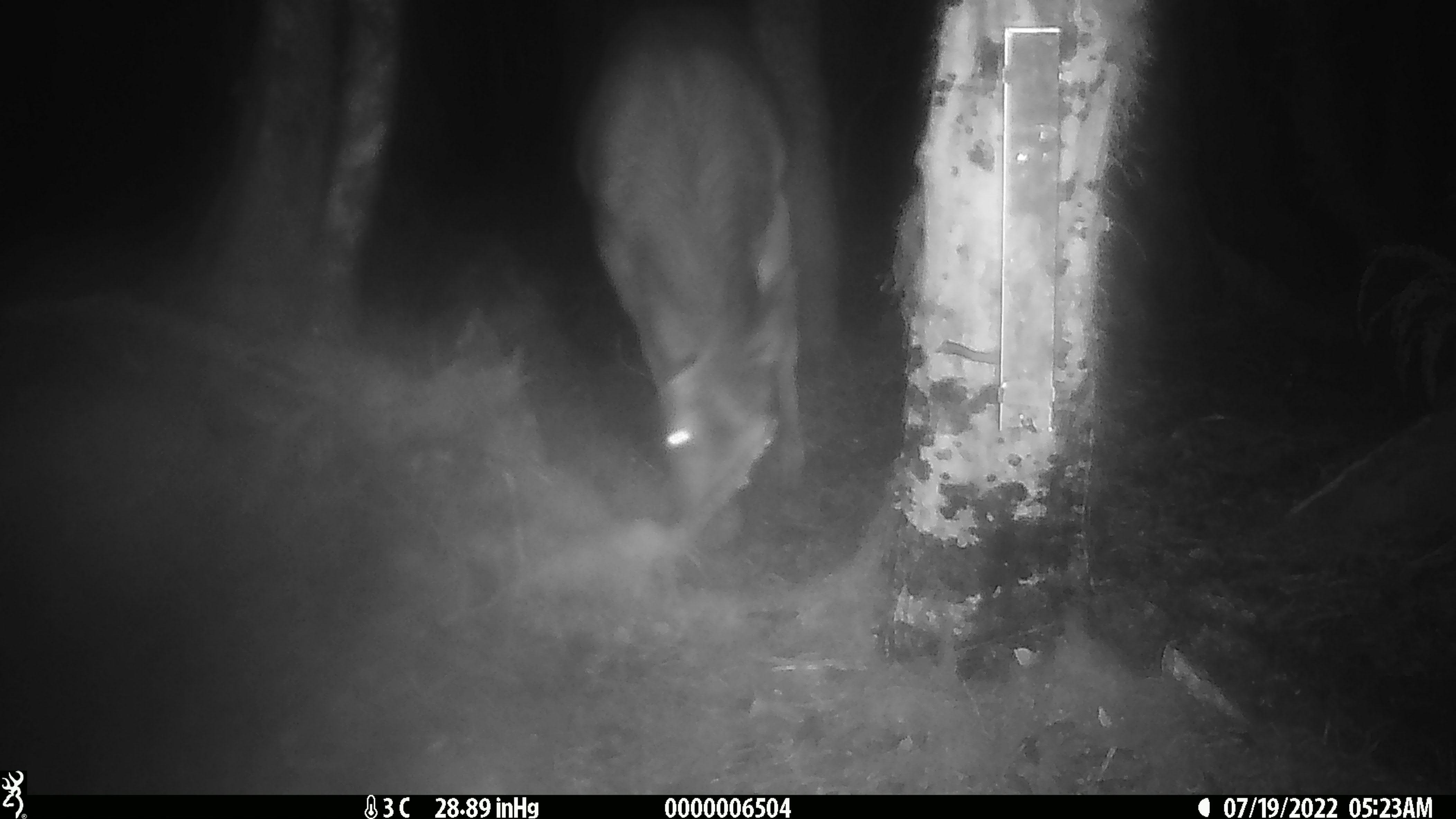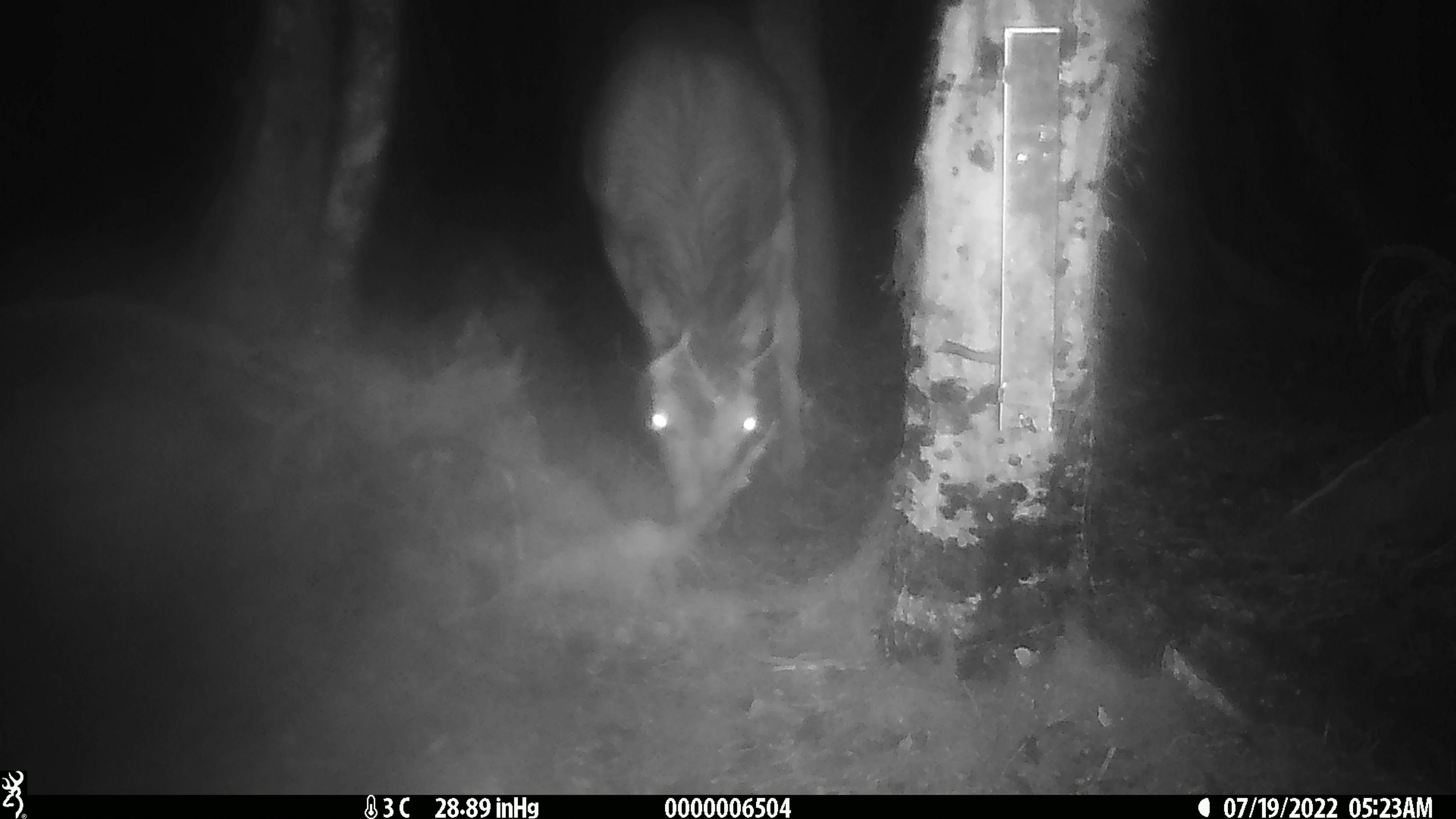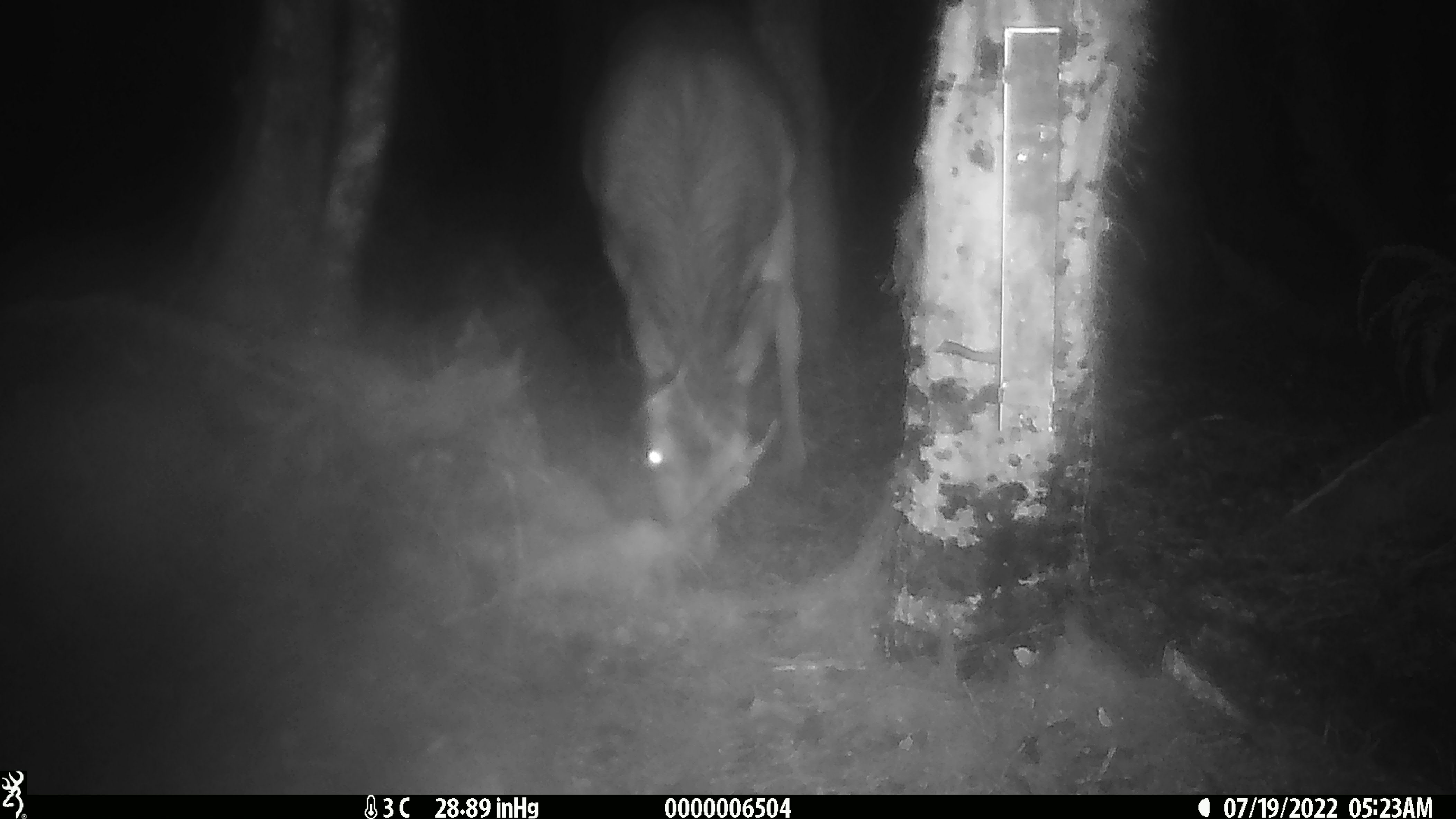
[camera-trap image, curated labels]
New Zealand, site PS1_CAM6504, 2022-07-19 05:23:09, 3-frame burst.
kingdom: Animalia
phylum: Chordata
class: Mammalia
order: Artiodactyla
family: Cervidae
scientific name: Cervidae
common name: deer